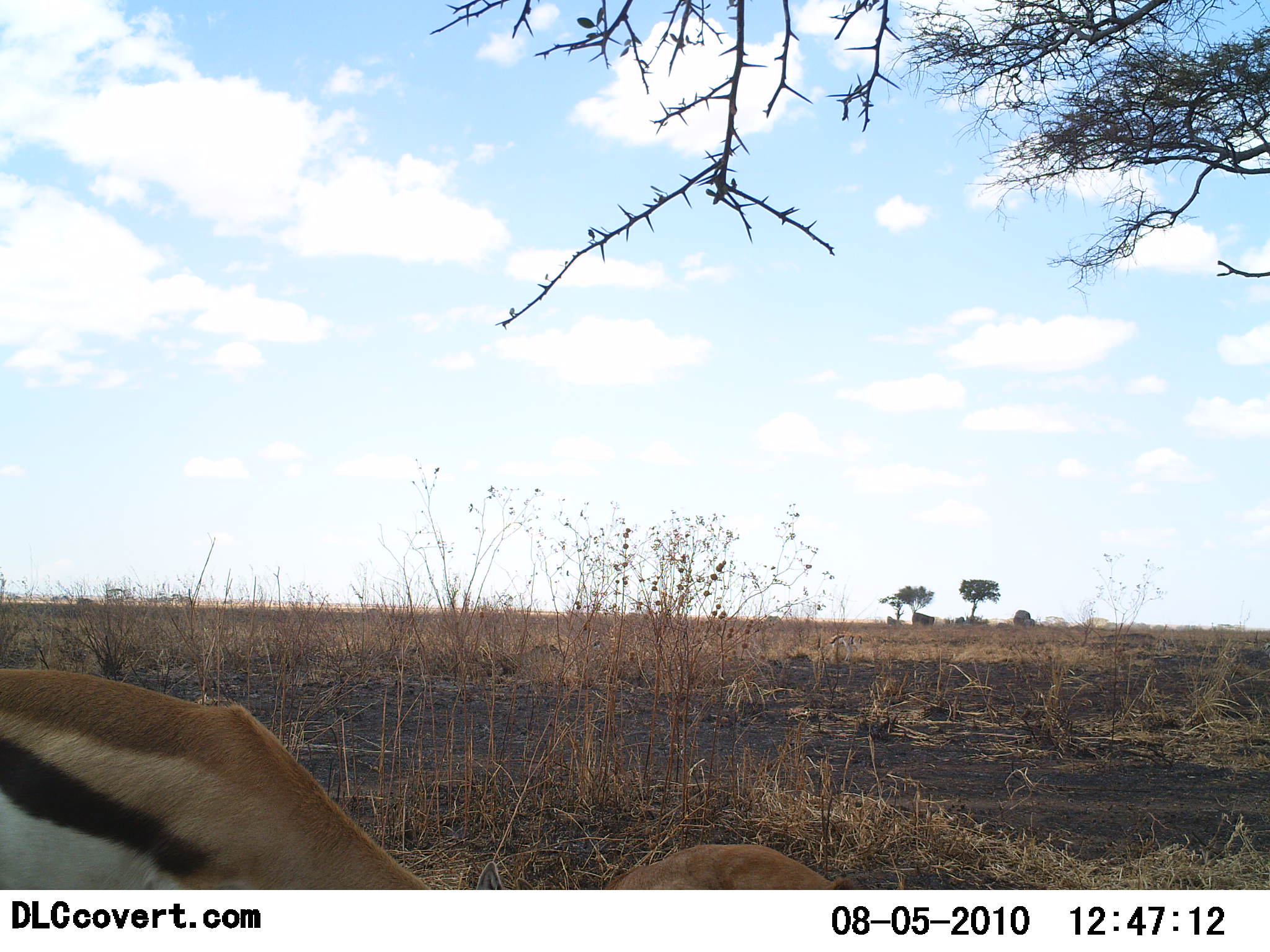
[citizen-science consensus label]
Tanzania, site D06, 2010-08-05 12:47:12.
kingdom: Animalia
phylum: Chordata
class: Mammalia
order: Artiodactyla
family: Bovidae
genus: Eudorcas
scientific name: Eudorcas thomsonii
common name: thomson's gazelle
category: gazellethomsons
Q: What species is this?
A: Gazellethomsons (thomson's gazelle) (Eudorcas thomsonii).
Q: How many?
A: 1.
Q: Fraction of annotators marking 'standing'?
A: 33%.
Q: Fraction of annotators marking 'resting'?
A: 29%.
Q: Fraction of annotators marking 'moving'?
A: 0%.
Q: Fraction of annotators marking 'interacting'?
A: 0%.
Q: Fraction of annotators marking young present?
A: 5%.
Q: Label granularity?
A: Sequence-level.